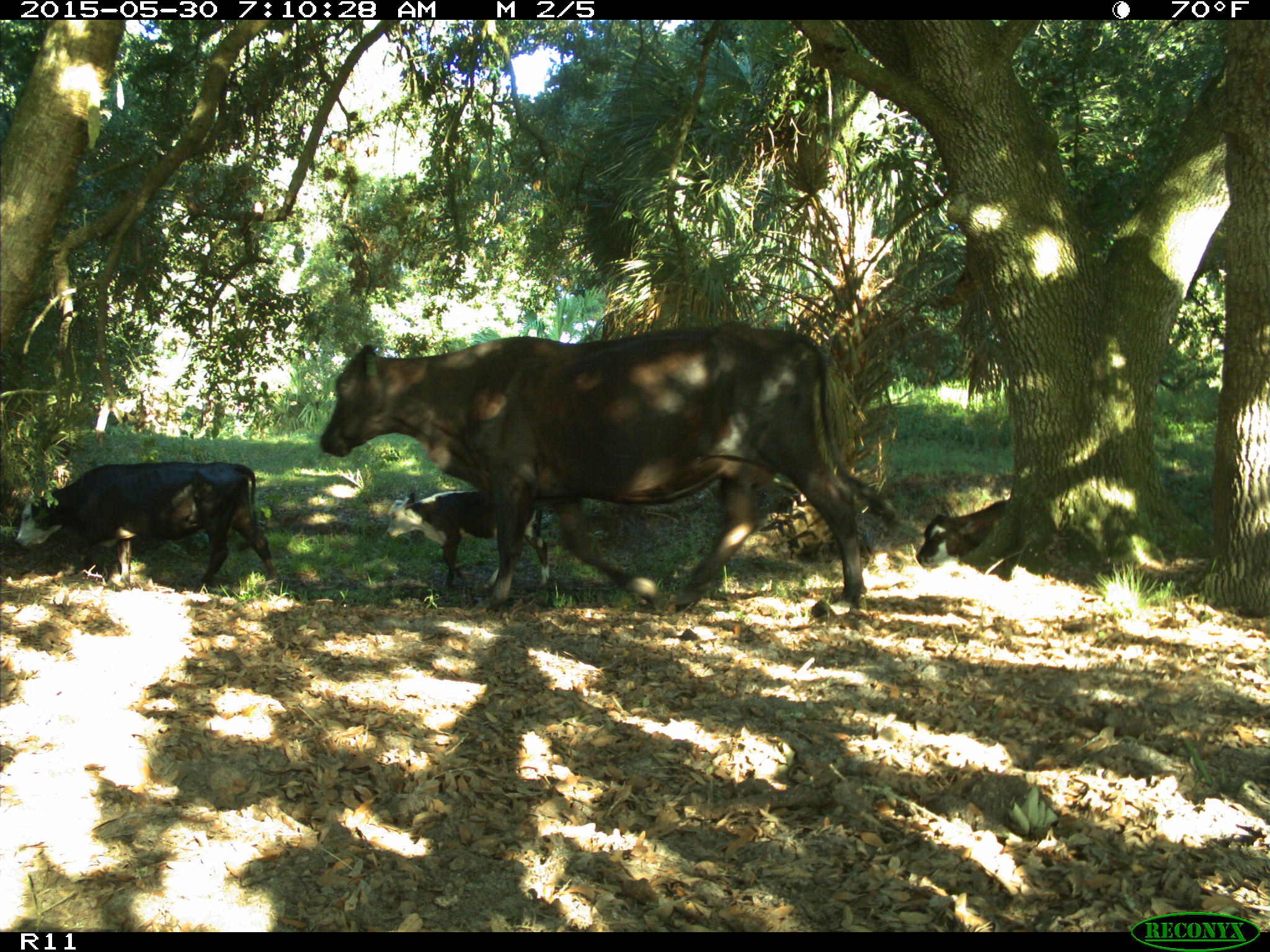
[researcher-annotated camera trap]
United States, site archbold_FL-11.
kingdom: Animalia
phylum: Chordata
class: Mammalia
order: Artiodactyla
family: Bovidae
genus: Bos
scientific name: Bos taurus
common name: domestic cow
Bos taurus (domestic cow).